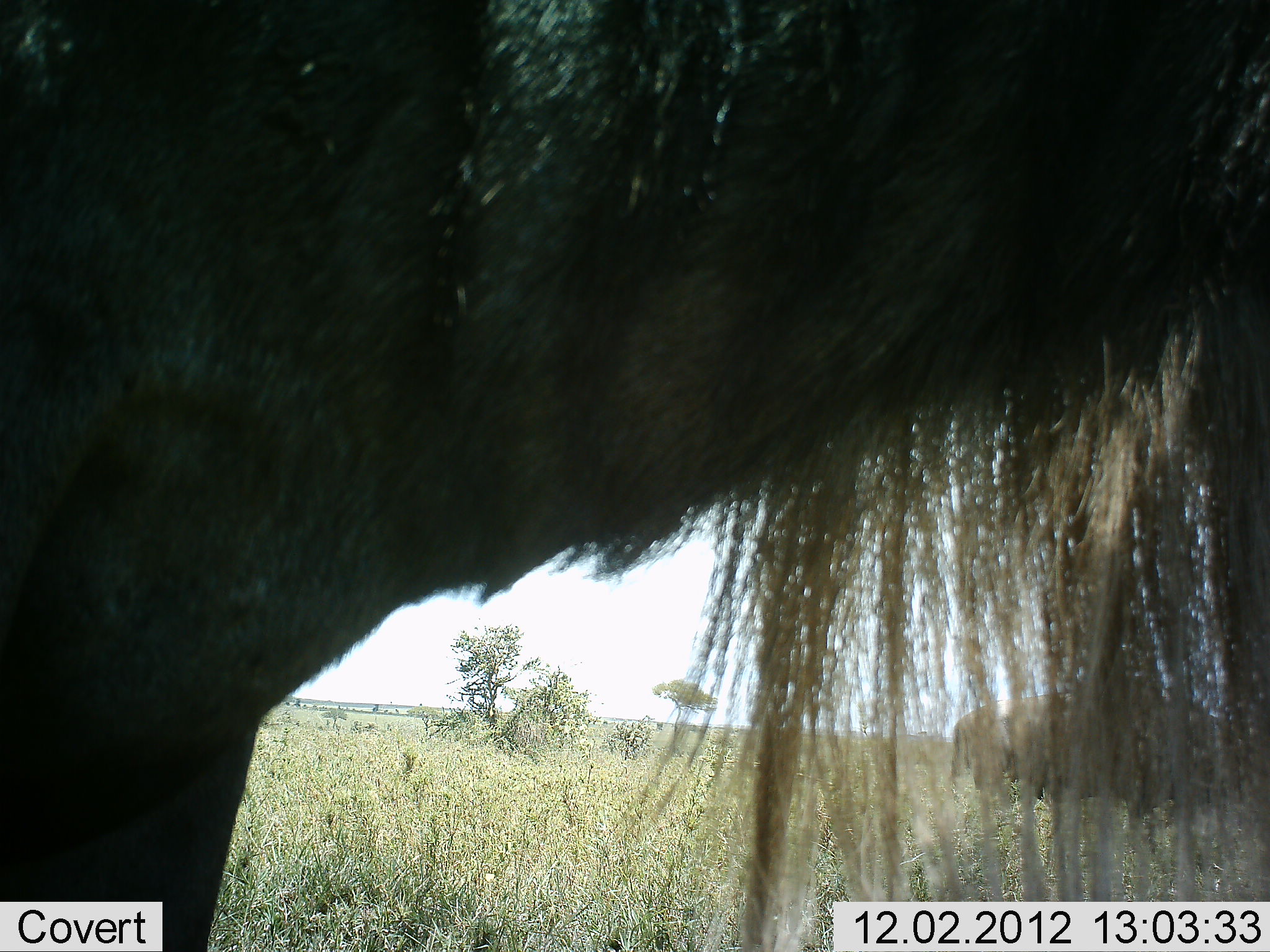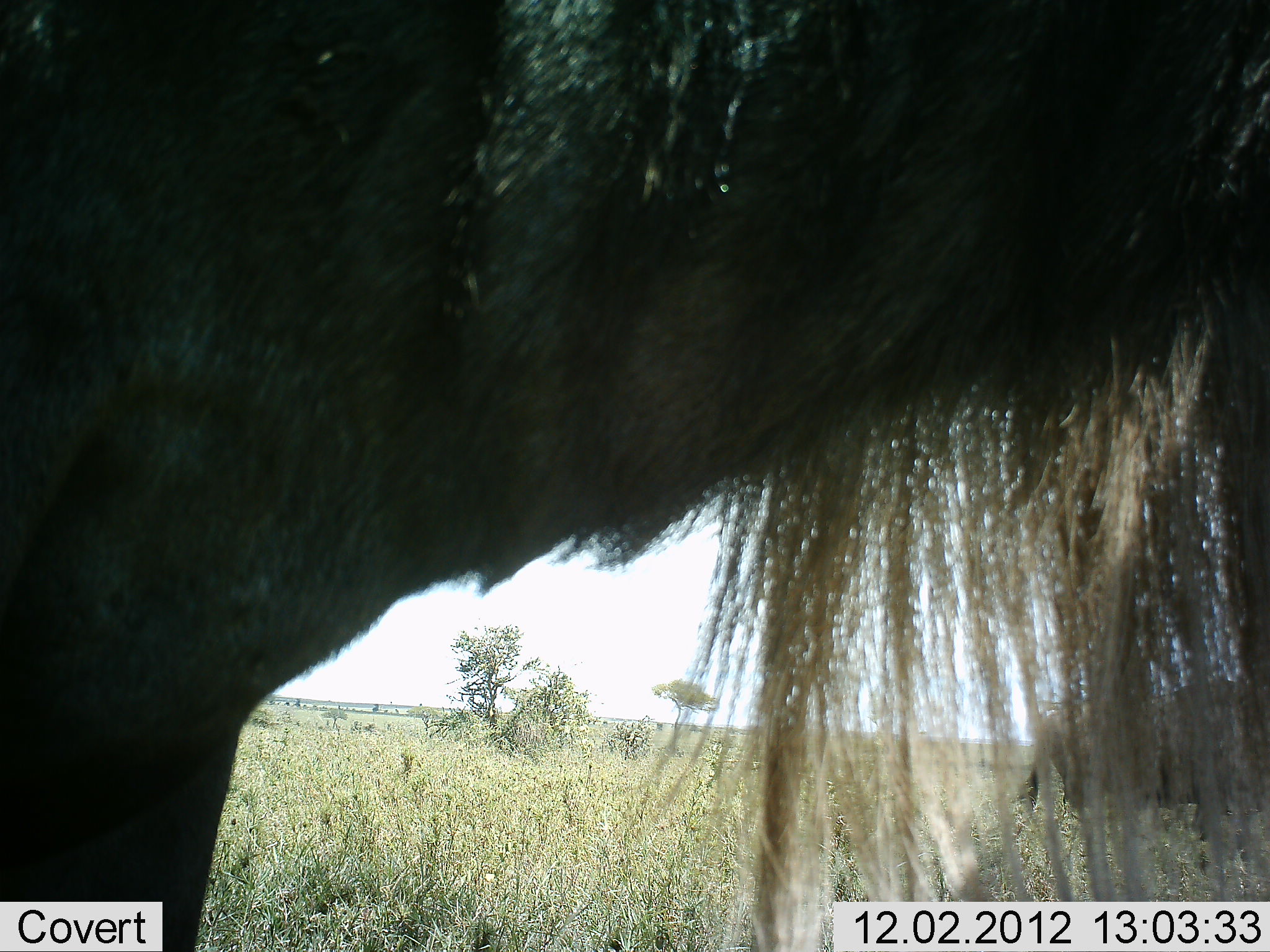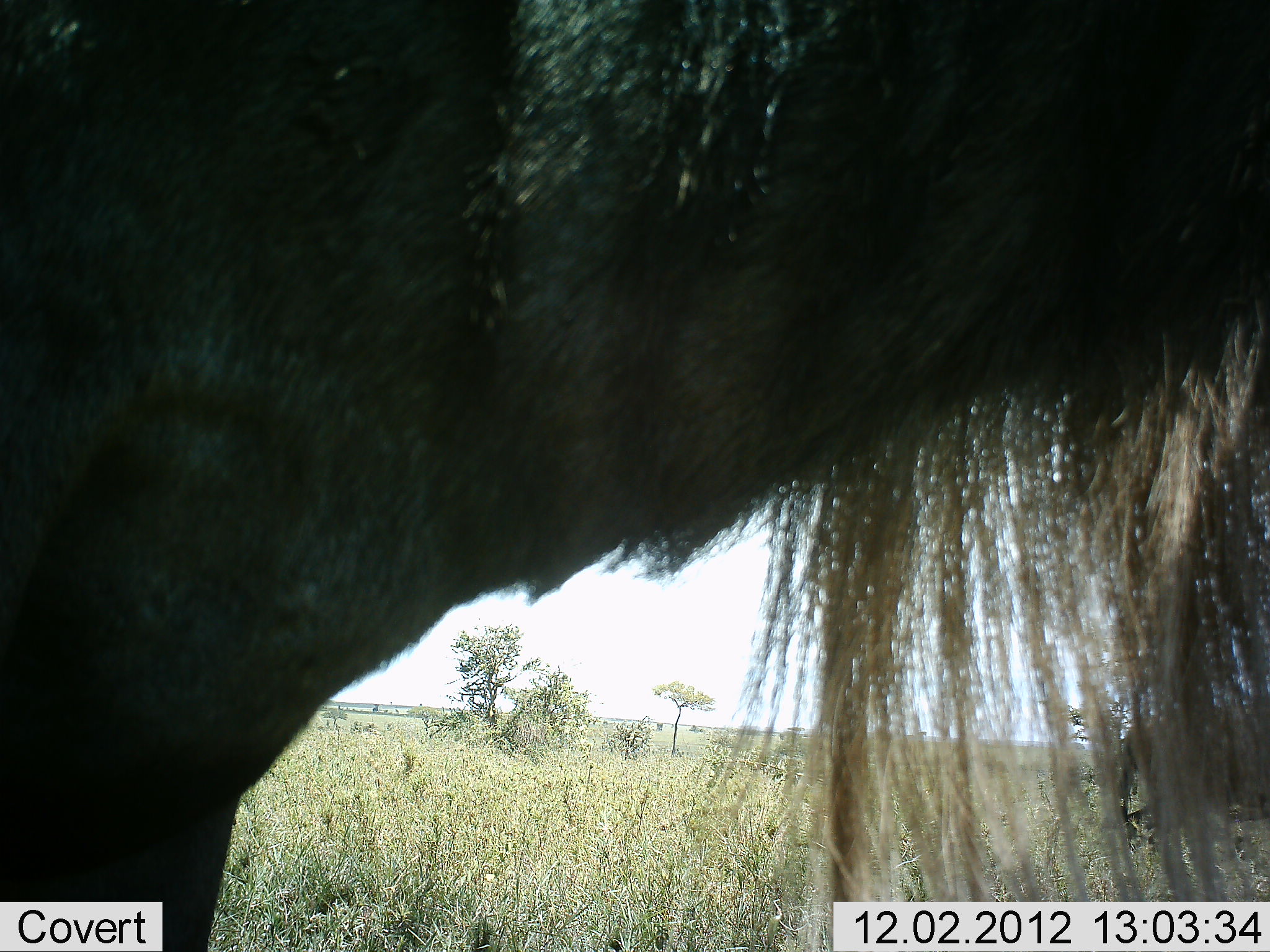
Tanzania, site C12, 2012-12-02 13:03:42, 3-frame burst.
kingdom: Animalia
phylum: Chordata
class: Mammalia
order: Artiodactyla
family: Bovidae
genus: Connochaetes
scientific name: Connochaetes taurinus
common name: blue wildebeest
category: wildebeest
Wildebeest (blue wildebeest) (Connochaetes taurinus), count 1. Behavior (volunteer vote fractions): standing 90%, resting 10%, moving 0%, interacting 0%. Young present (vote fraction): 0%. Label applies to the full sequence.